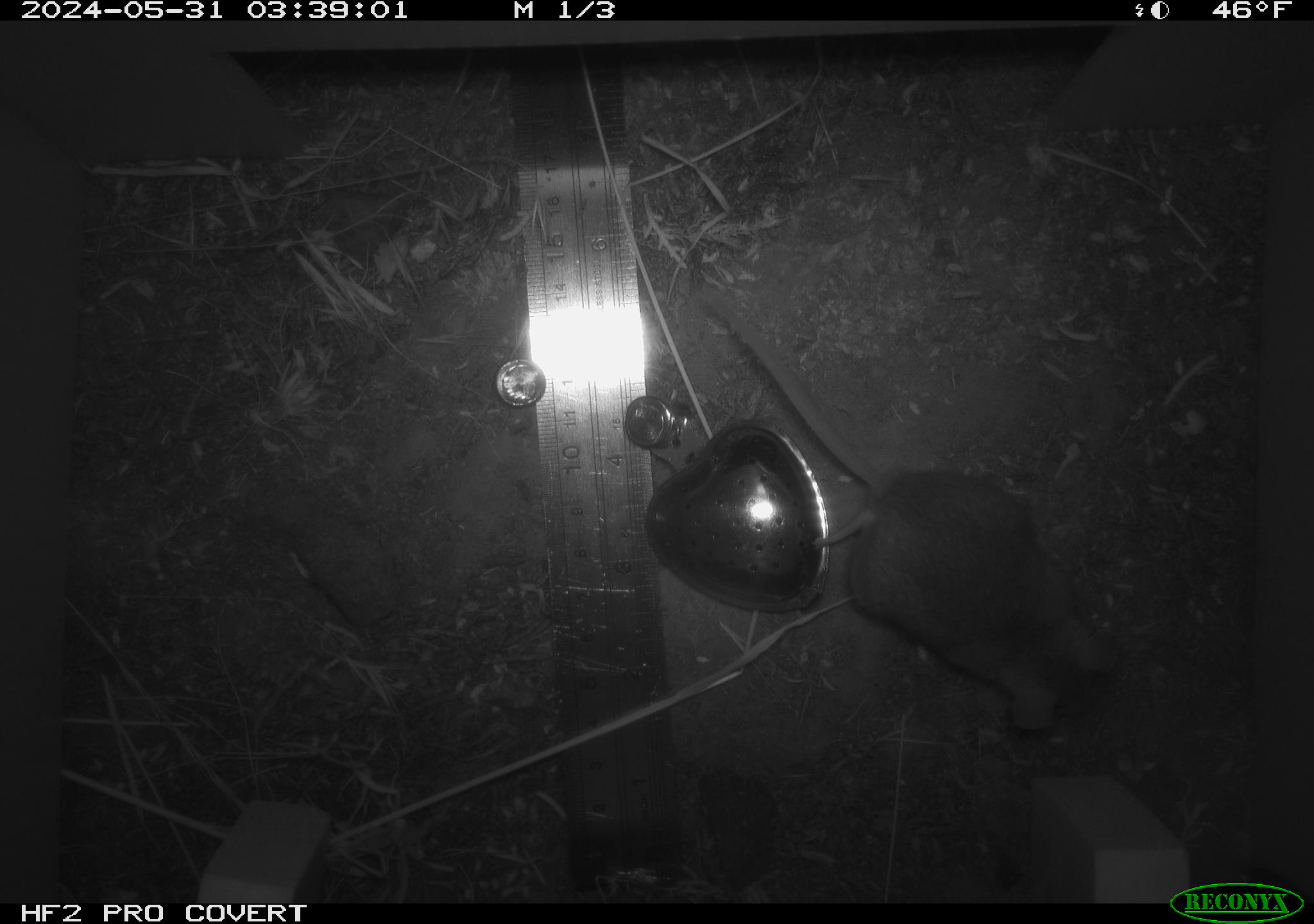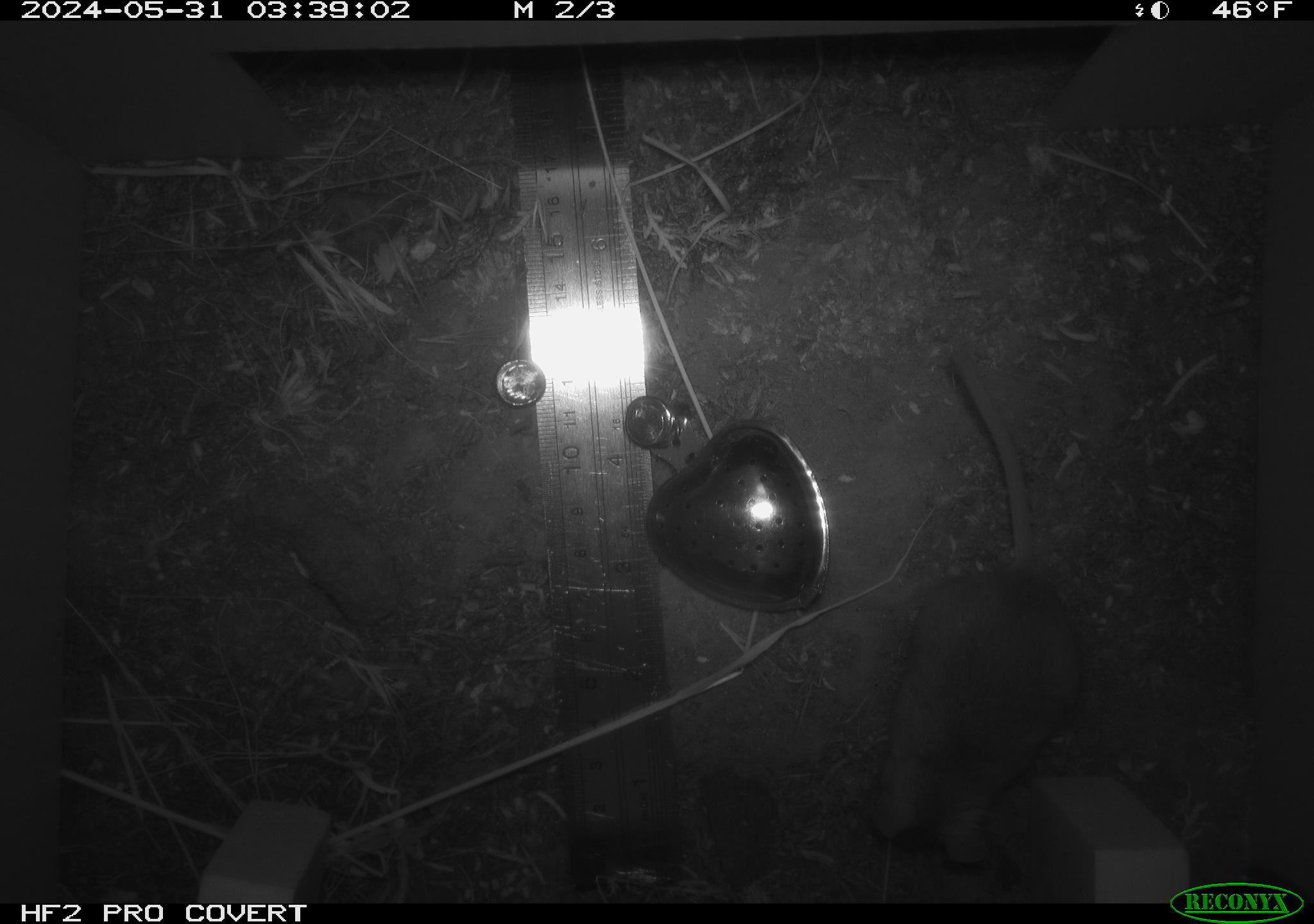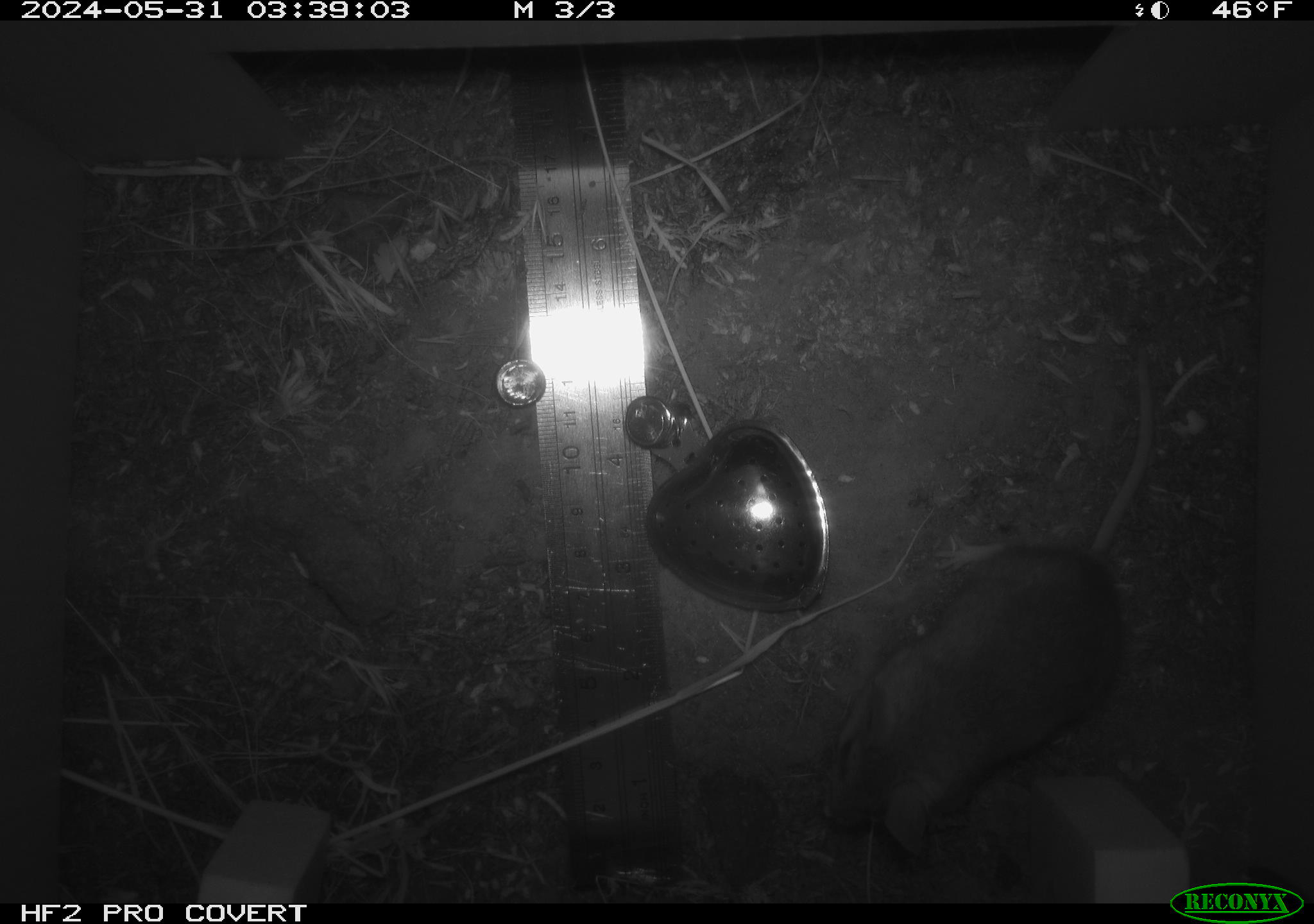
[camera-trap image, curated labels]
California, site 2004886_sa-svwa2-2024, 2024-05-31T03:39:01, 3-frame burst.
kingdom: Animalia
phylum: Chordata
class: Mammalia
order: Rodentia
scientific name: Rodentia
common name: mouse species